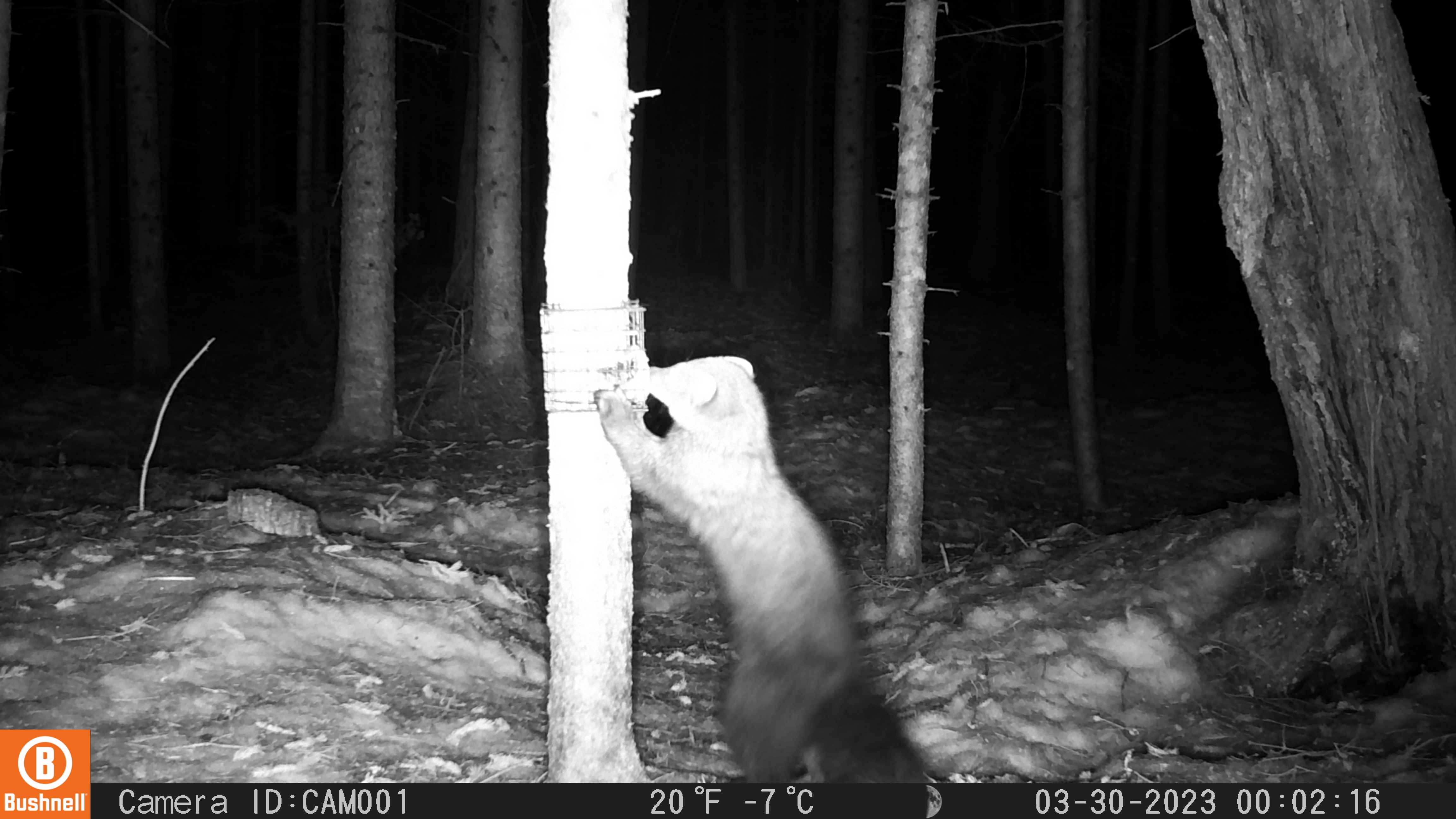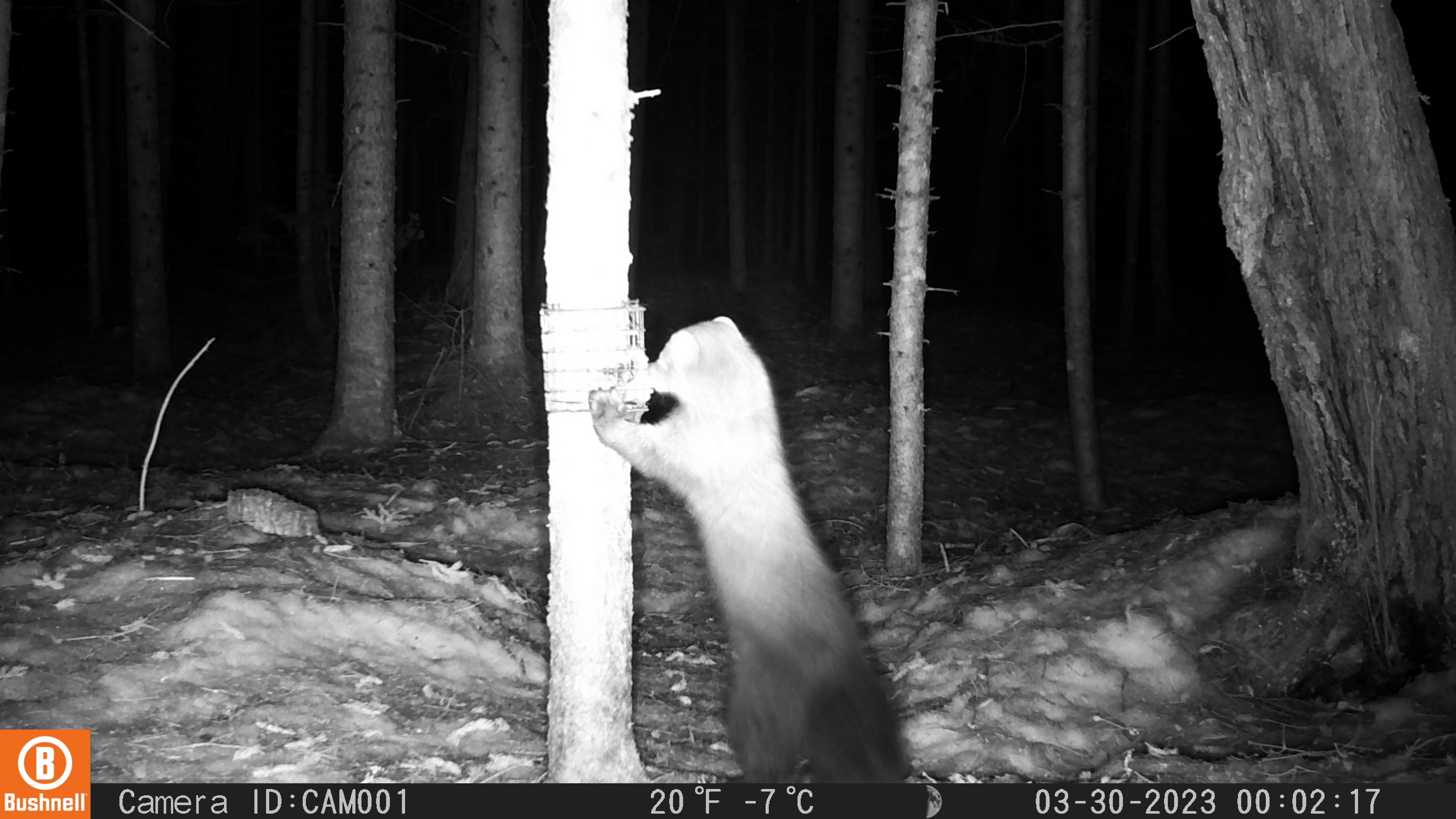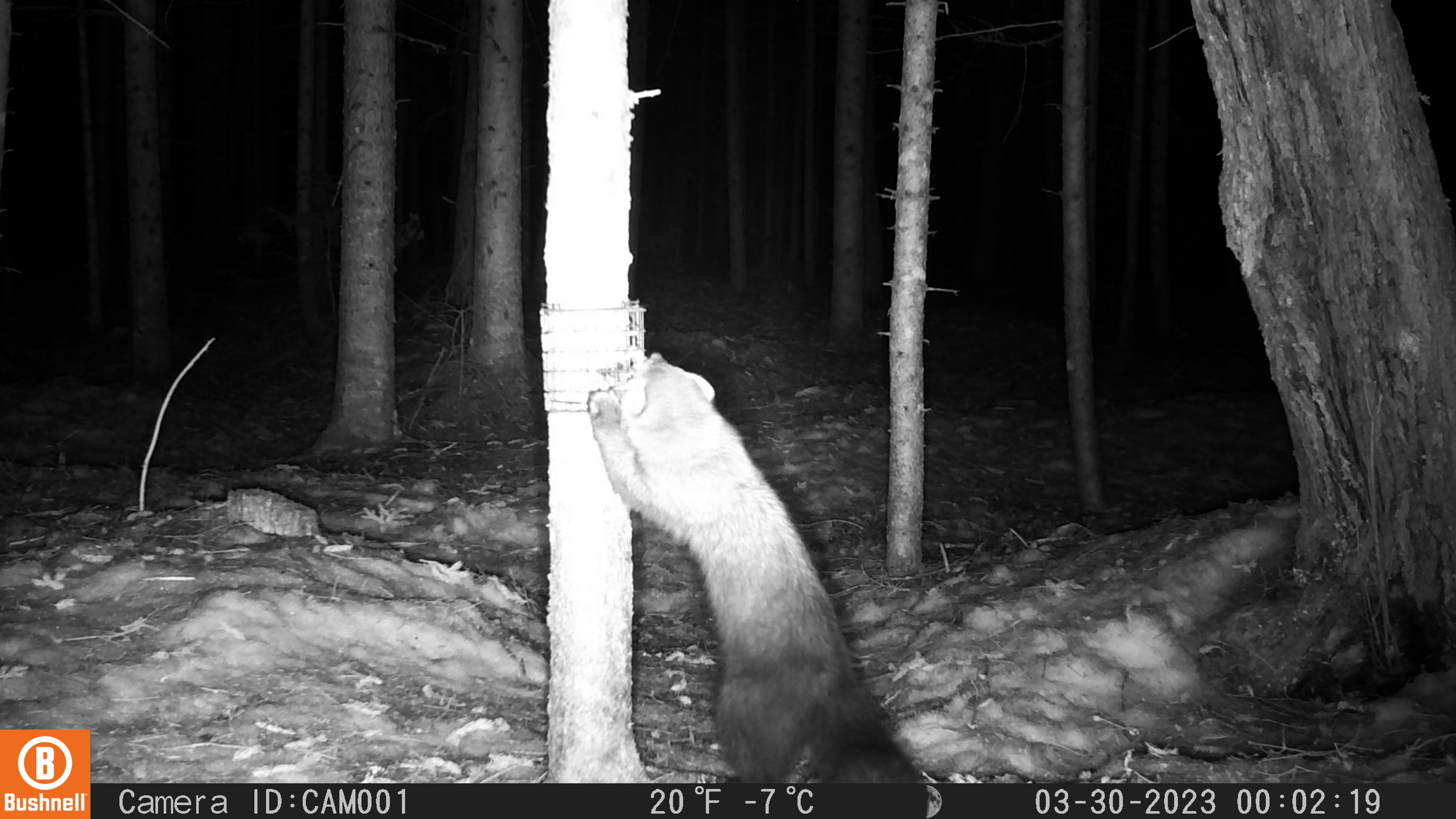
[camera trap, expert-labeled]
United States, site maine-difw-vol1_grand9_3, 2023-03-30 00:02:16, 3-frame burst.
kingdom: Animalia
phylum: Chordata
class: Mammalia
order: Carnivora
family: Mustelidae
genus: Pekania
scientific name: Pekania pennanti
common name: fisher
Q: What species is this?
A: Fisher (Pekania pennanti).